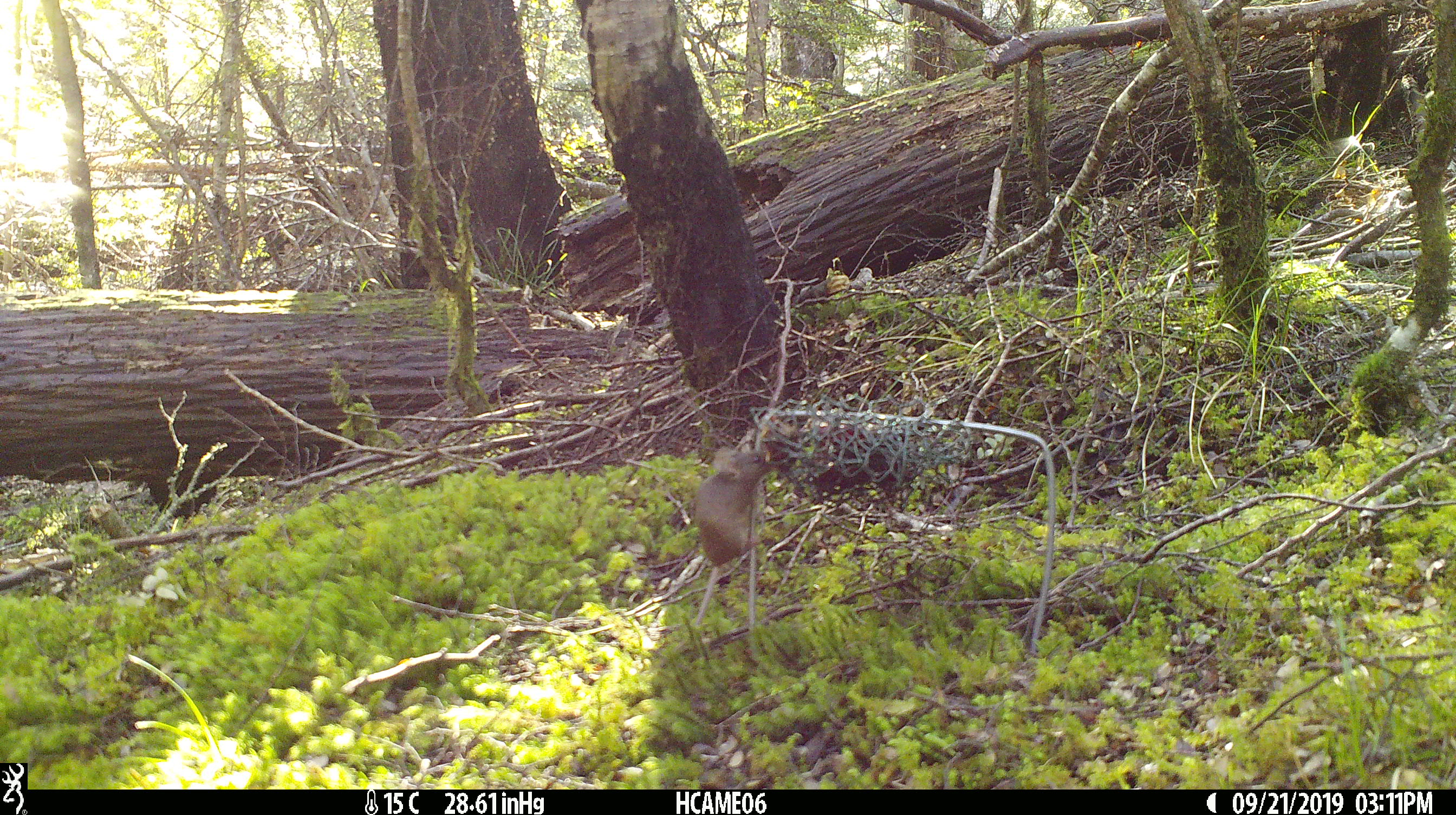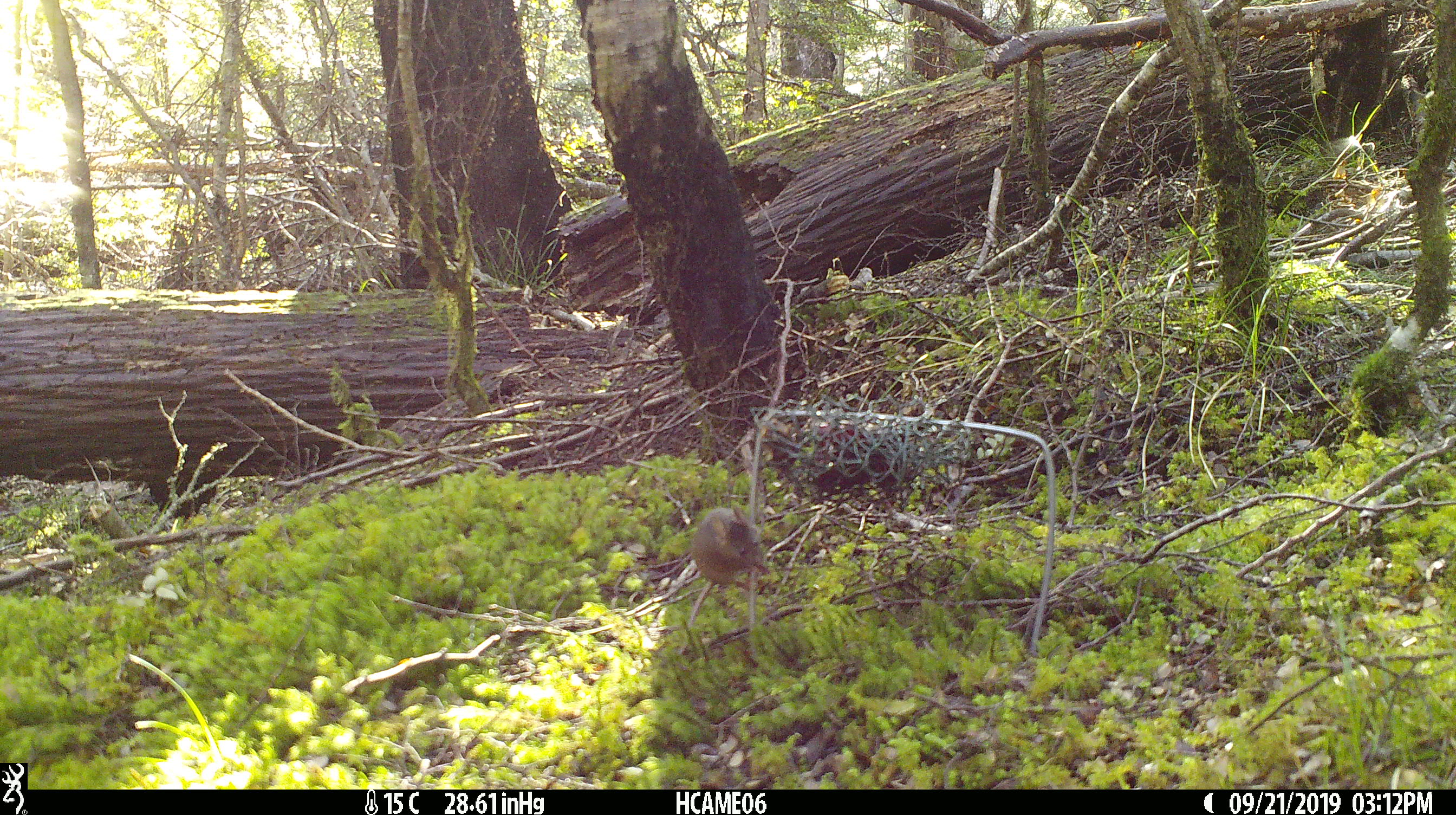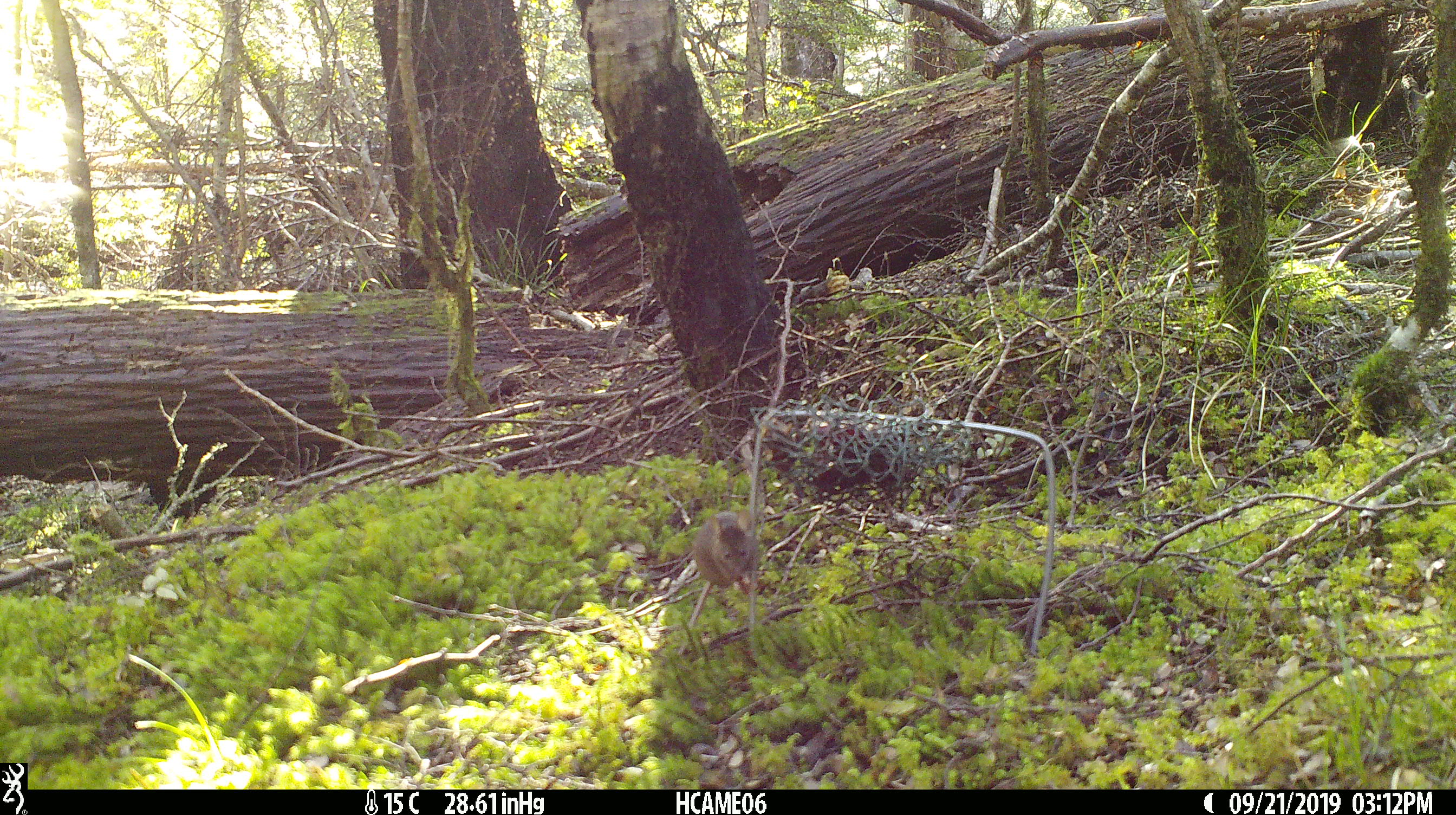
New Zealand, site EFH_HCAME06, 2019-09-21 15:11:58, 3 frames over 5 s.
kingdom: Animalia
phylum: Chordata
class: Mammalia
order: Rodentia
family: Muridae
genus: Mus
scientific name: Mus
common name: mouse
Mouse (Mus).